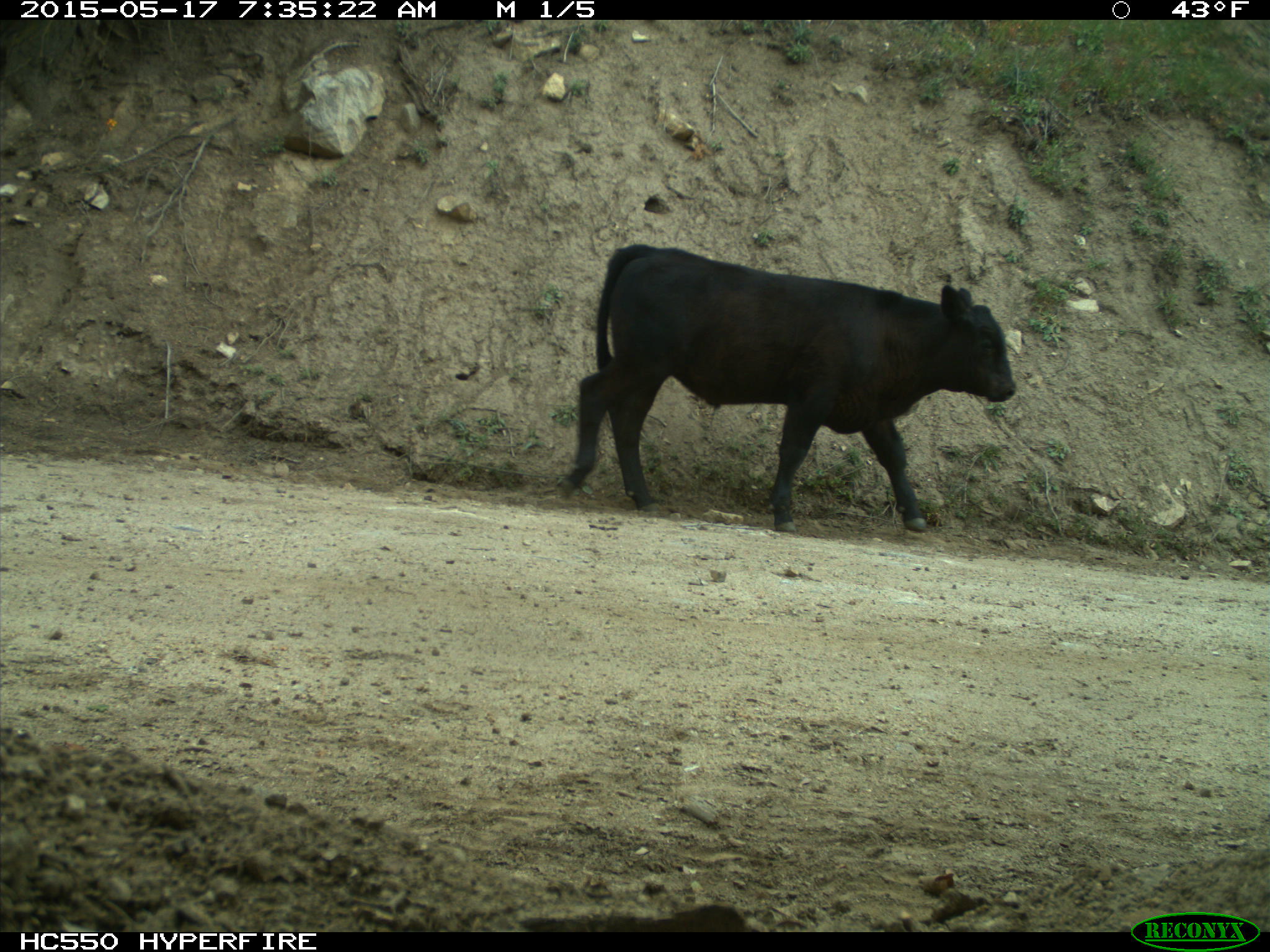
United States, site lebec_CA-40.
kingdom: Animalia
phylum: Chordata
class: Mammalia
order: Artiodactyla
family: Bovidae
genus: Bos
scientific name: Bos taurus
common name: domestic cow